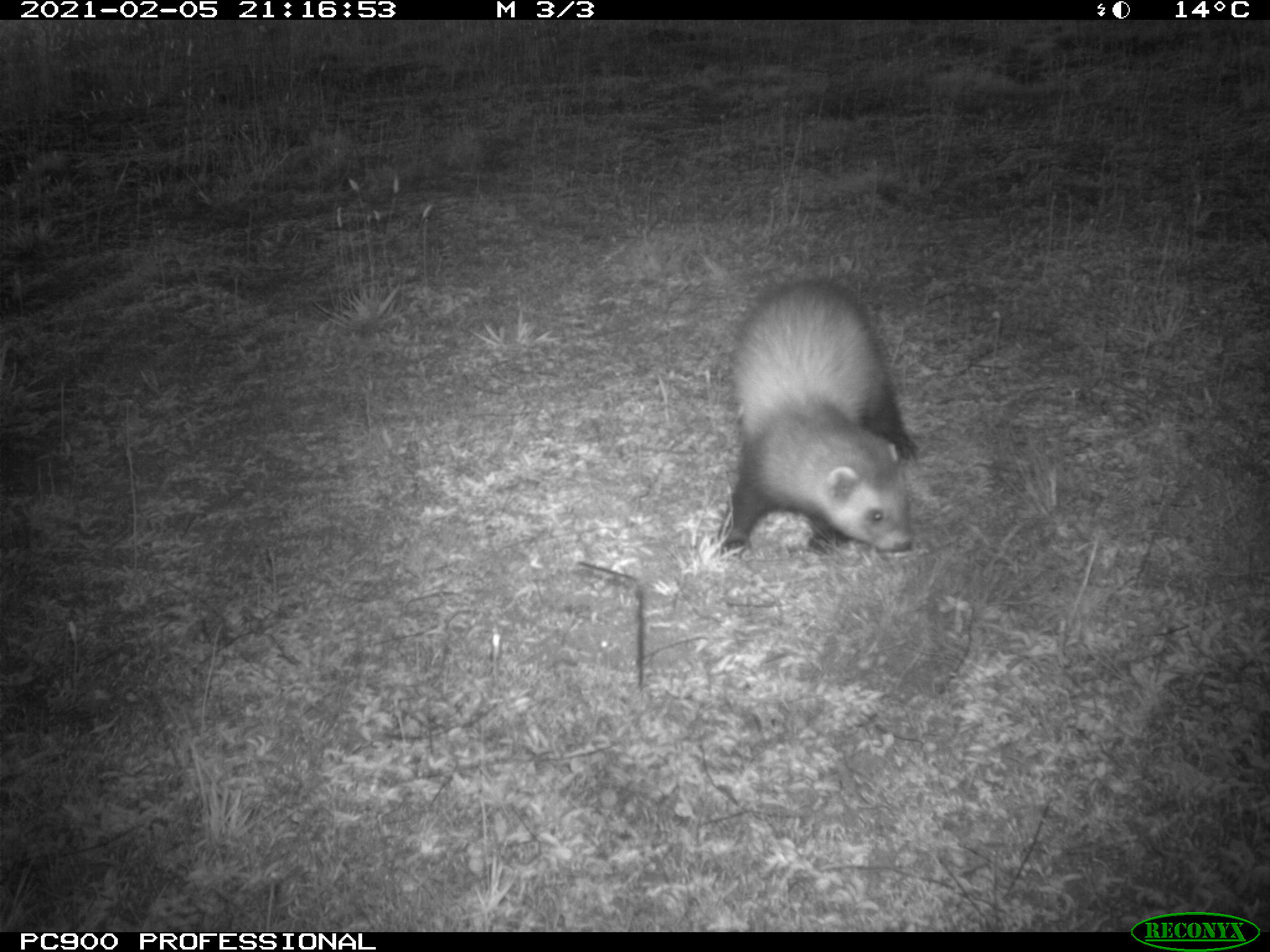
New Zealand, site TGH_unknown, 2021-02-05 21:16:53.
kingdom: Animalia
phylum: Chordata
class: Mammalia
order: Carnivora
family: Mustelidae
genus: Mustela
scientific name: Mustela furo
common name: ferret